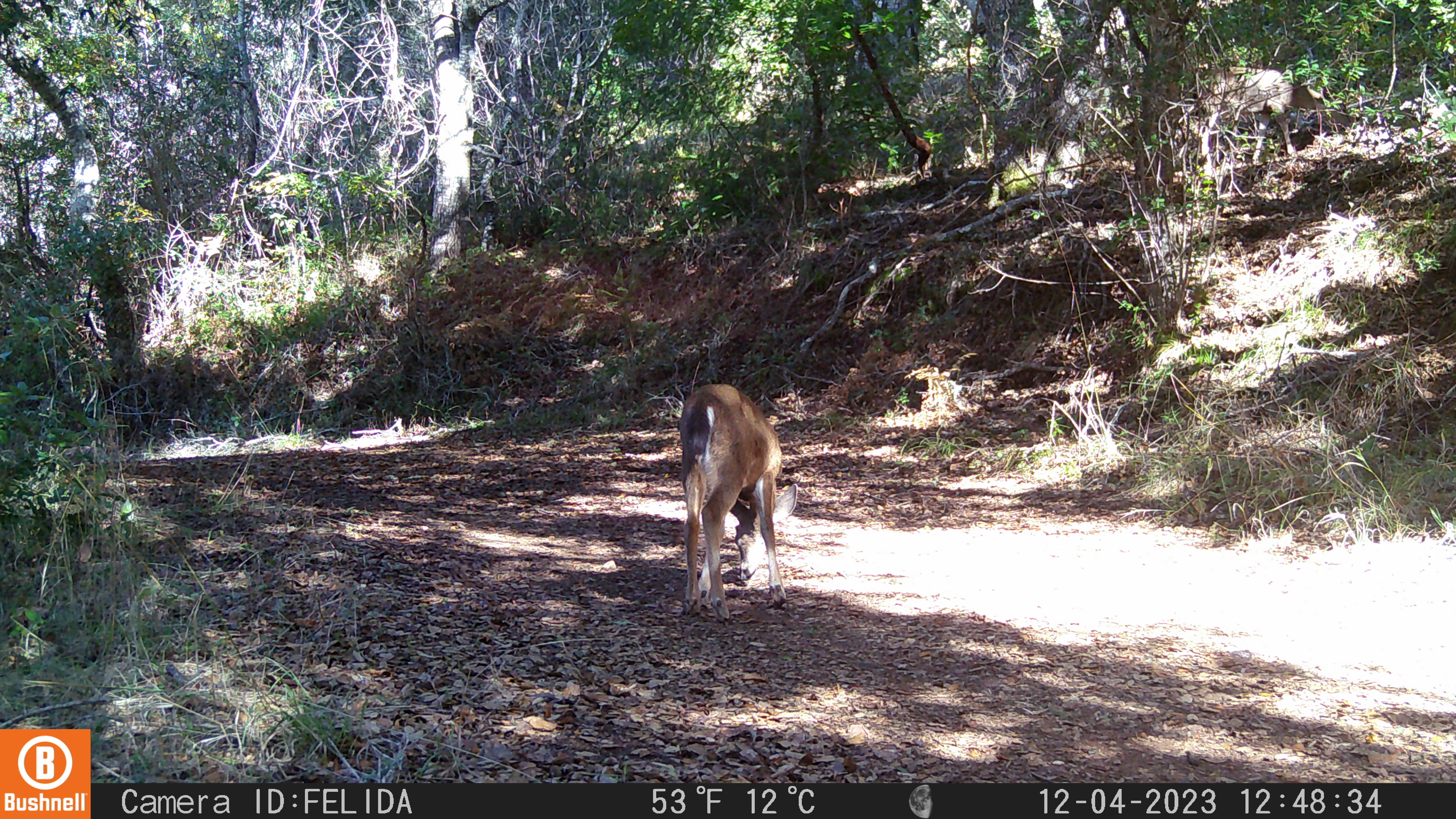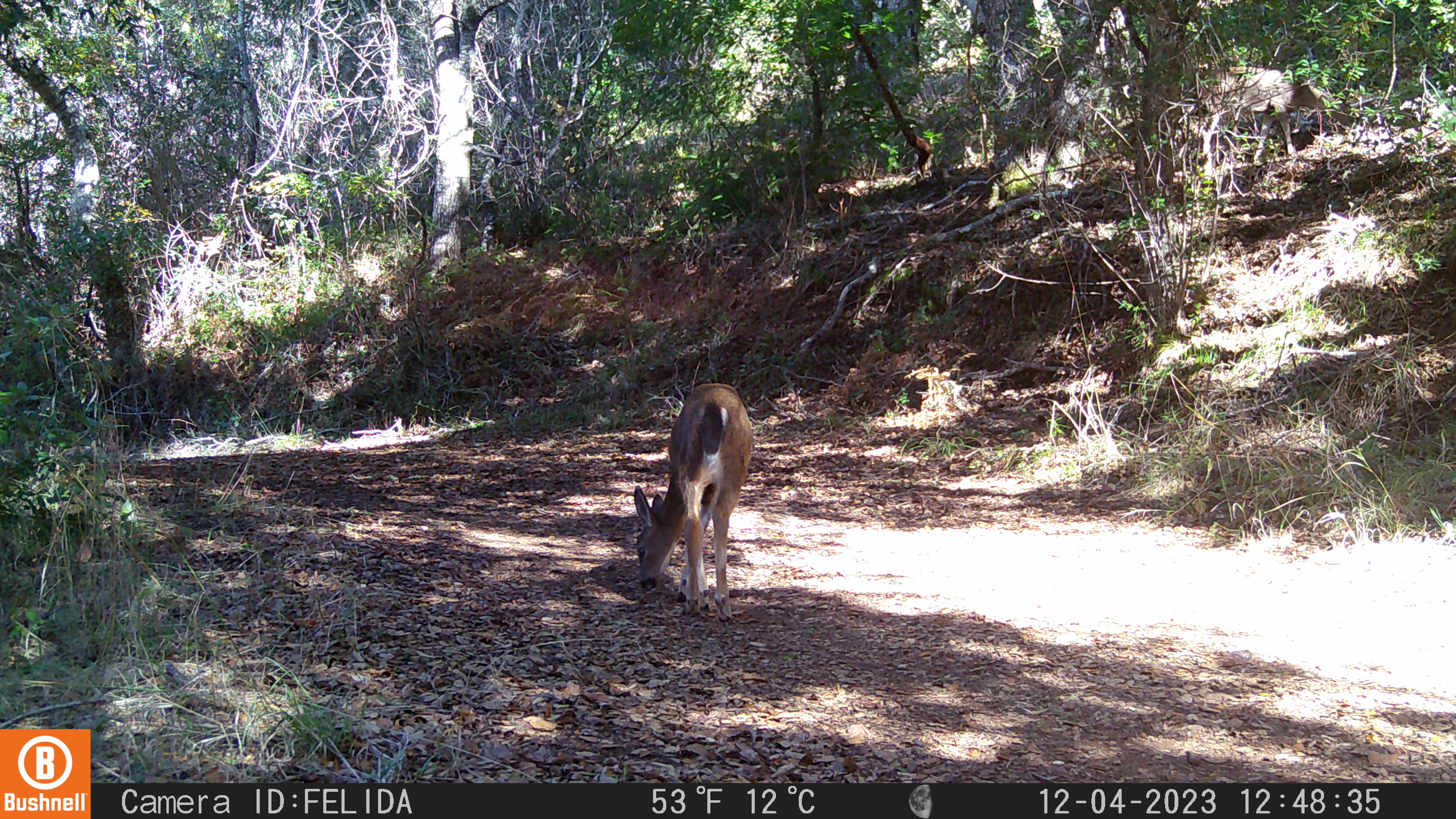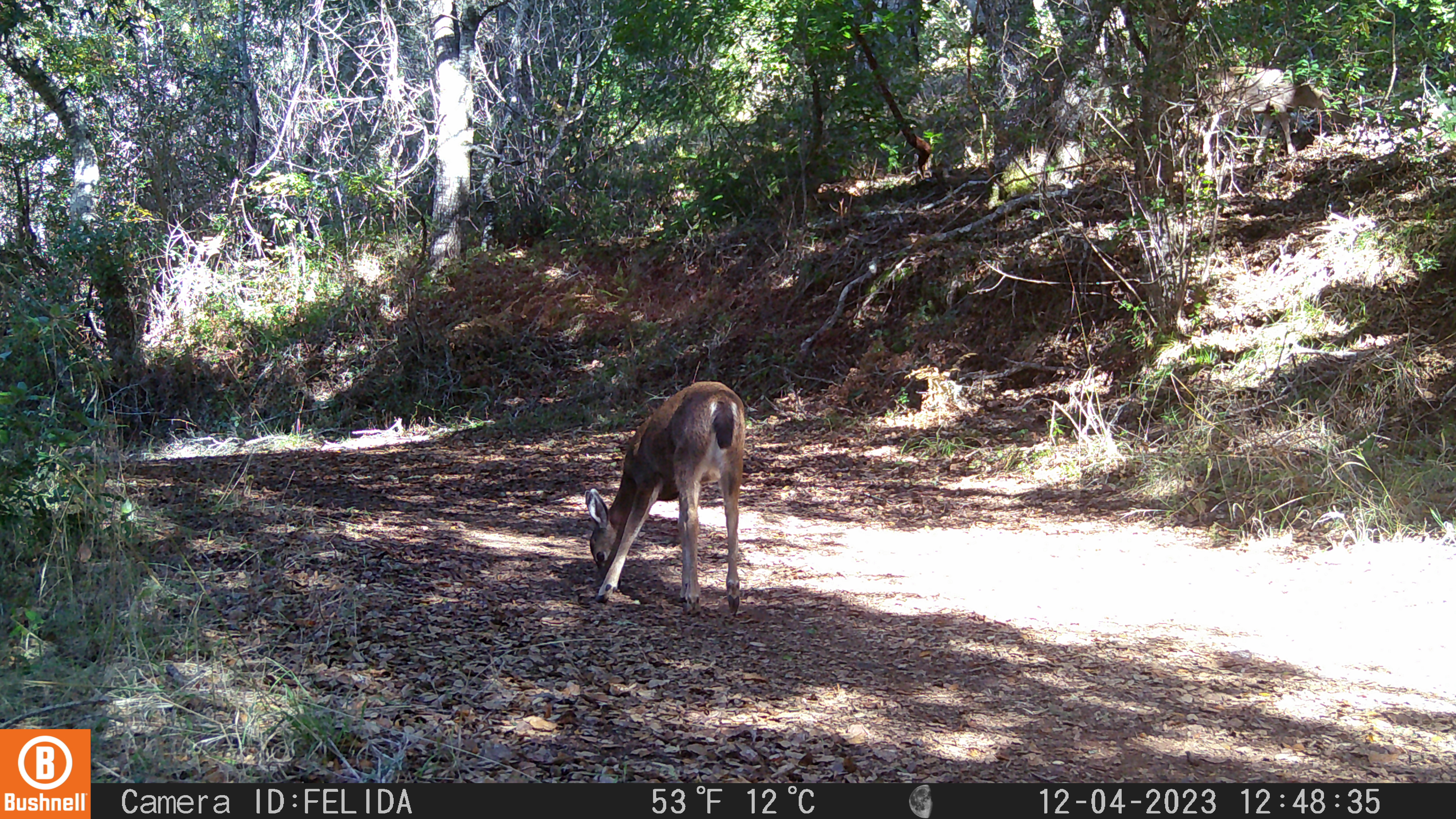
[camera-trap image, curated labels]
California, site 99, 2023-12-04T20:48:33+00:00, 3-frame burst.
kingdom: Animalia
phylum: Chordata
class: Mammalia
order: Artiodactyla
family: Cervidae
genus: Odocoileus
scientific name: Odocoileus hemionus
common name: mule deer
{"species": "mule deer (Odocoileus hemionus)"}